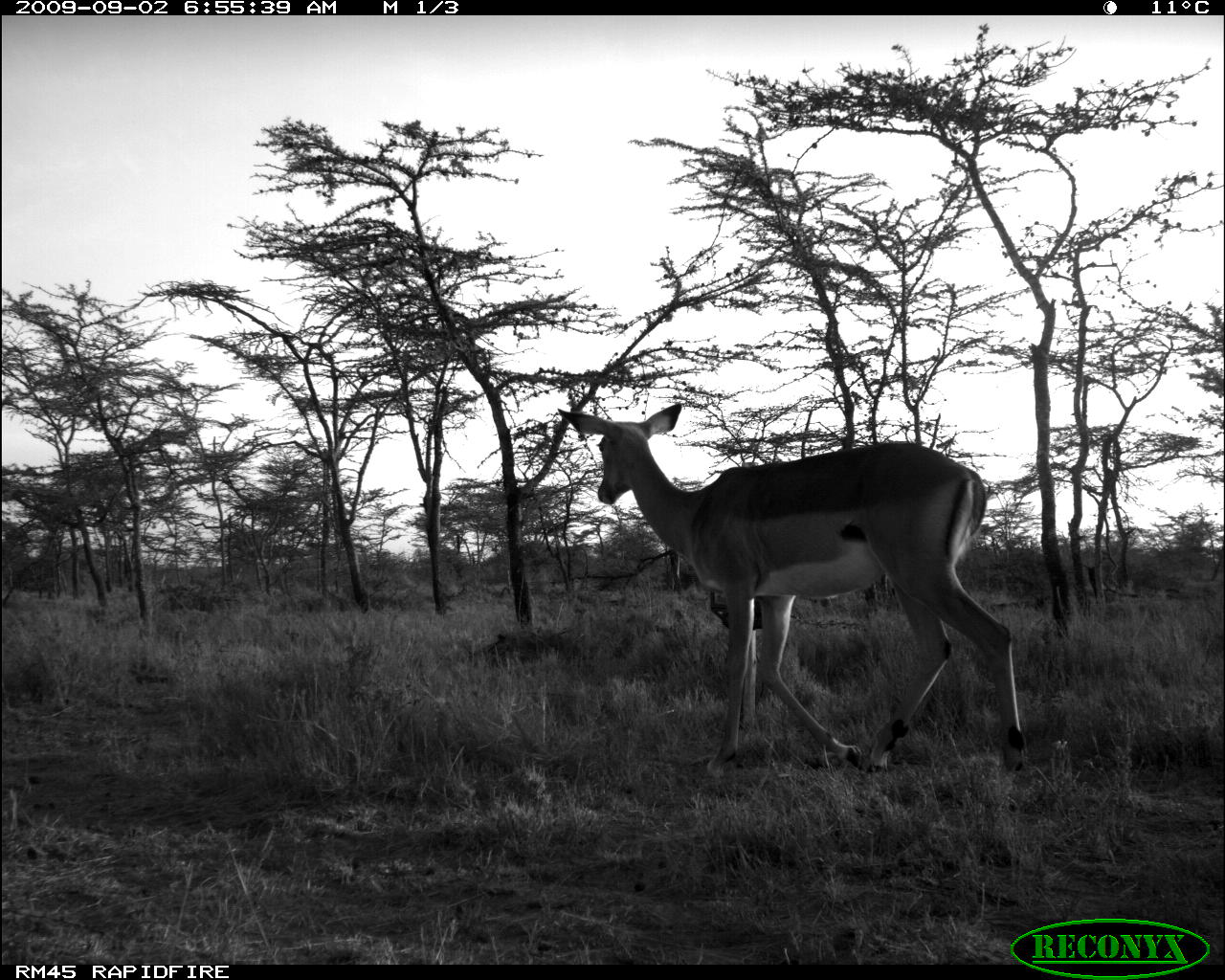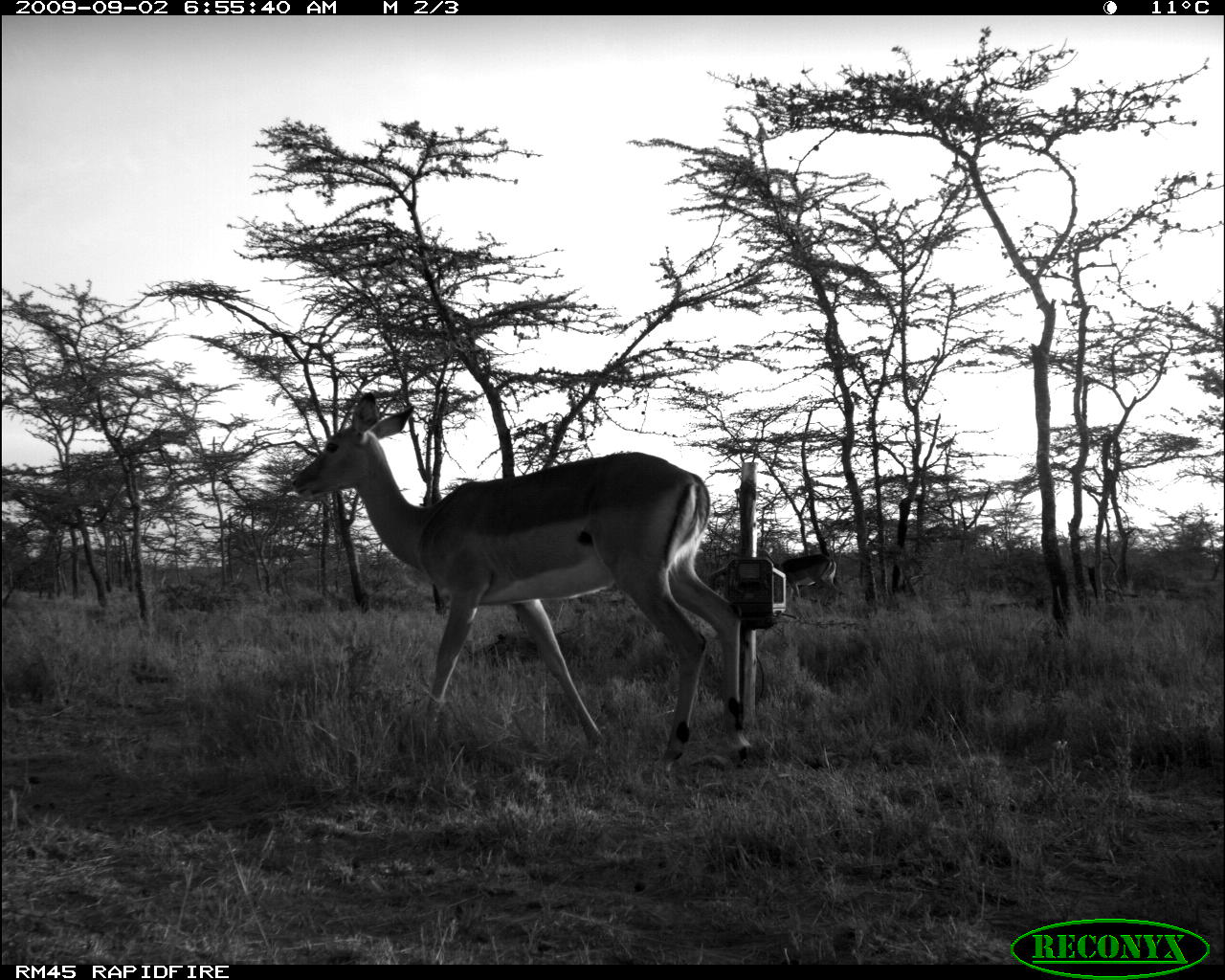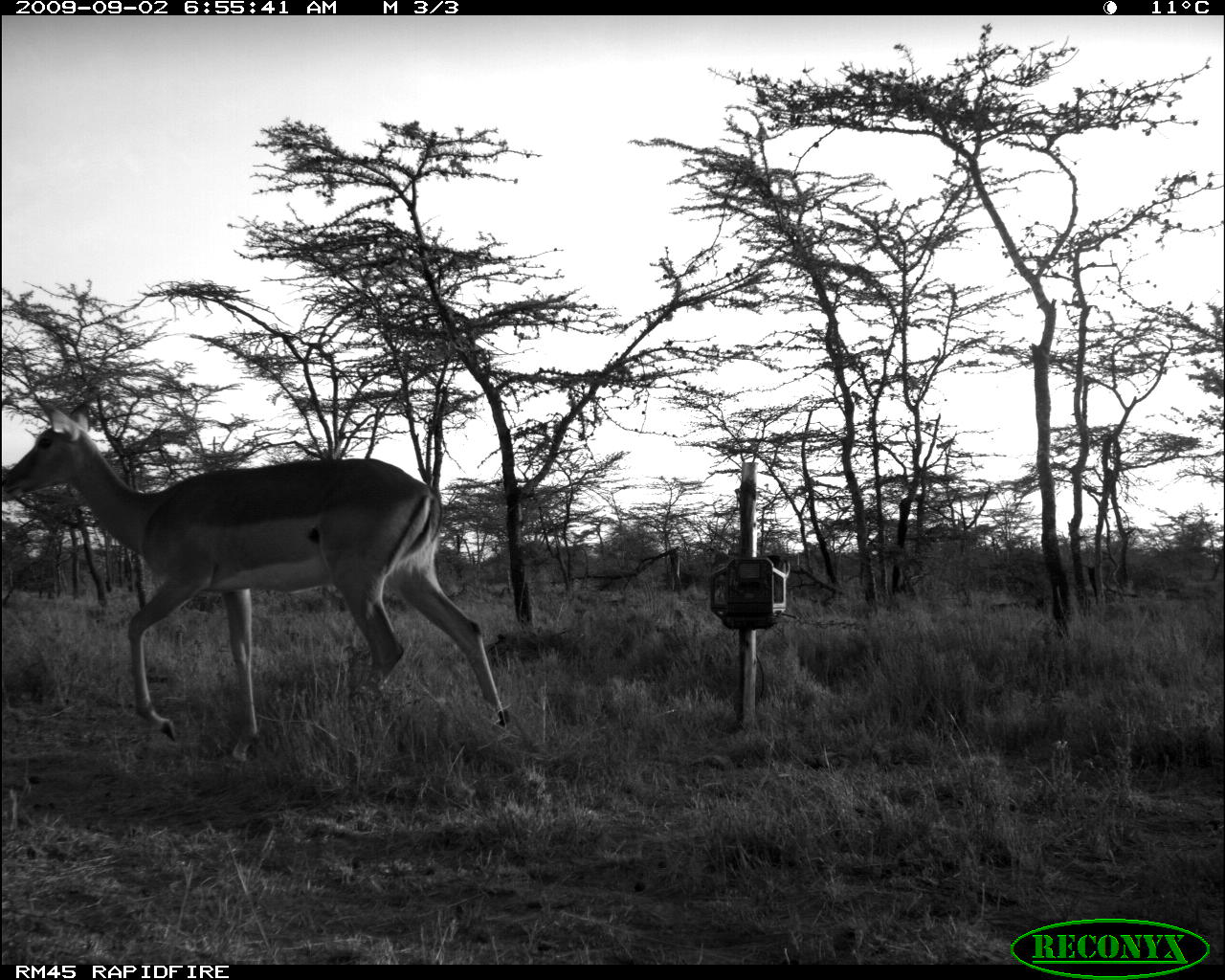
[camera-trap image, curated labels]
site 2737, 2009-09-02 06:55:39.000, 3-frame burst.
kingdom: Animalia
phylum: Chordata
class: Mammalia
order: Artiodactyla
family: Bovidae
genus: Aepyceros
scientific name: Aepyceros melampus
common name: impala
Aepyceros melampus (impala), count 1.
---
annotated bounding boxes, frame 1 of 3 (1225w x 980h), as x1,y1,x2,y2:
aepyceros melampus: 558,403,1027,780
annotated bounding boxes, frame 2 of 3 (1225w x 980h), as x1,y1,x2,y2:
aepyceros melampus: 291,392,751,770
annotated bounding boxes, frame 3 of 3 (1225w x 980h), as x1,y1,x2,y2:
aepyceros melampus: 0,401,511,760